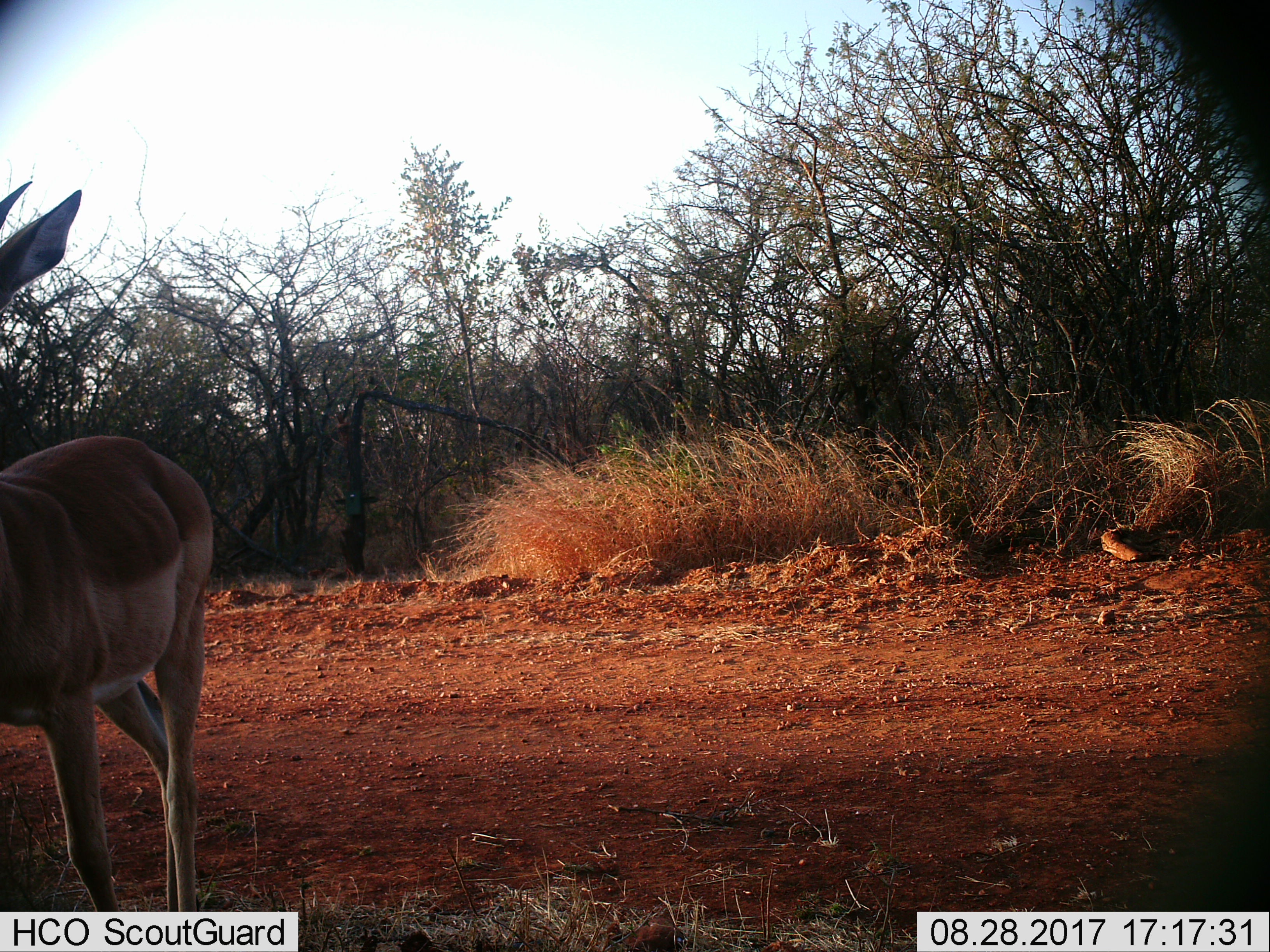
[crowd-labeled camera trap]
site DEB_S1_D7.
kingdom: Animalia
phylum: Chordata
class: Mammalia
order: Artiodactyla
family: Bovidae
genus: Aepyceros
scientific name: Aepyceros melampus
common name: impala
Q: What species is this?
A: Impala (Aepyceros melampus).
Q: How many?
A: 1.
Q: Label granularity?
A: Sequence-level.